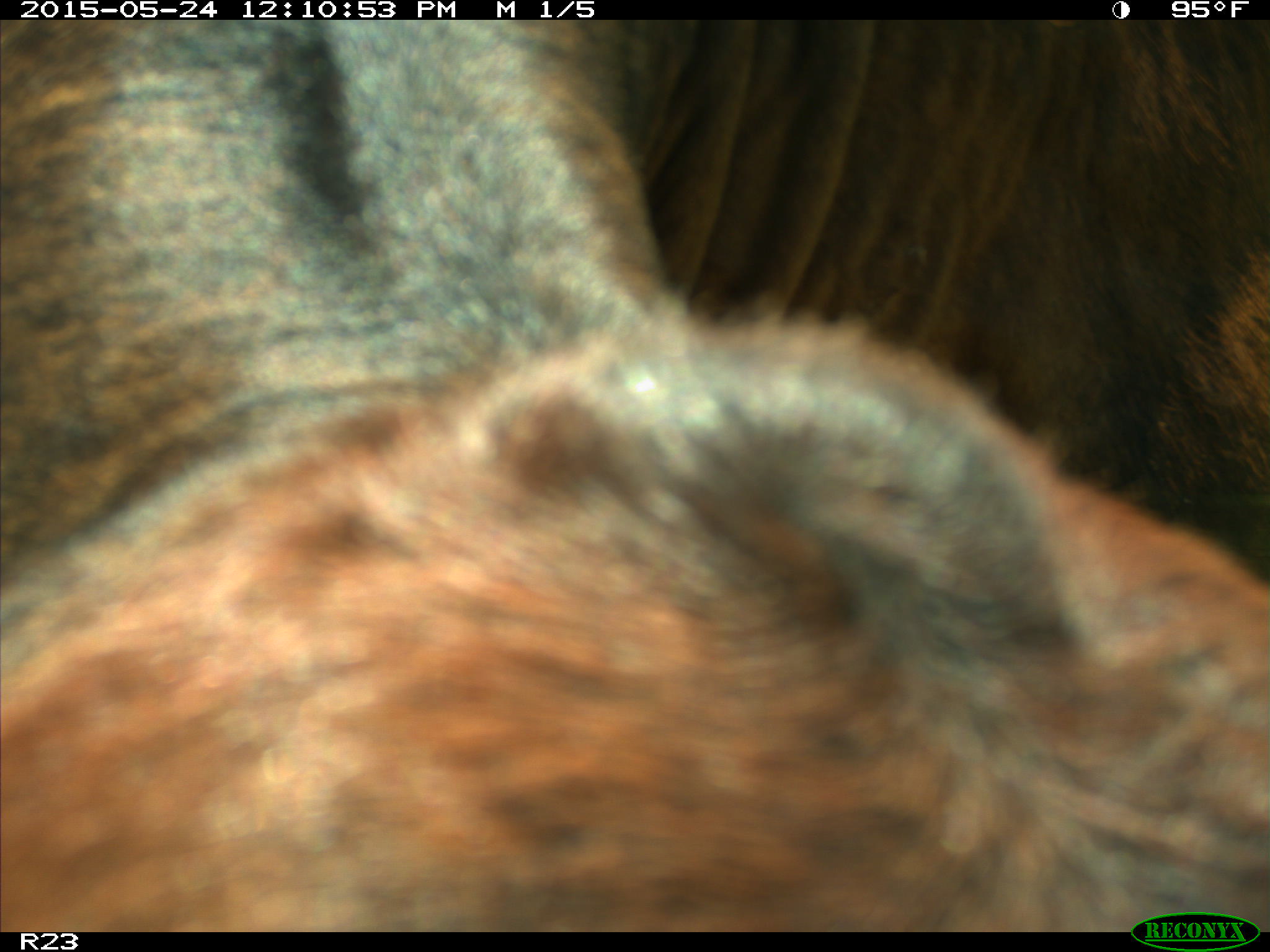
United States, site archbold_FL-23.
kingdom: Animalia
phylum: Chordata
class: Mammalia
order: Artiodactyla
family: Bovidae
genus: Bos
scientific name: Bos taurus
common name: domestic cow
Bos taurus (domestic cow).